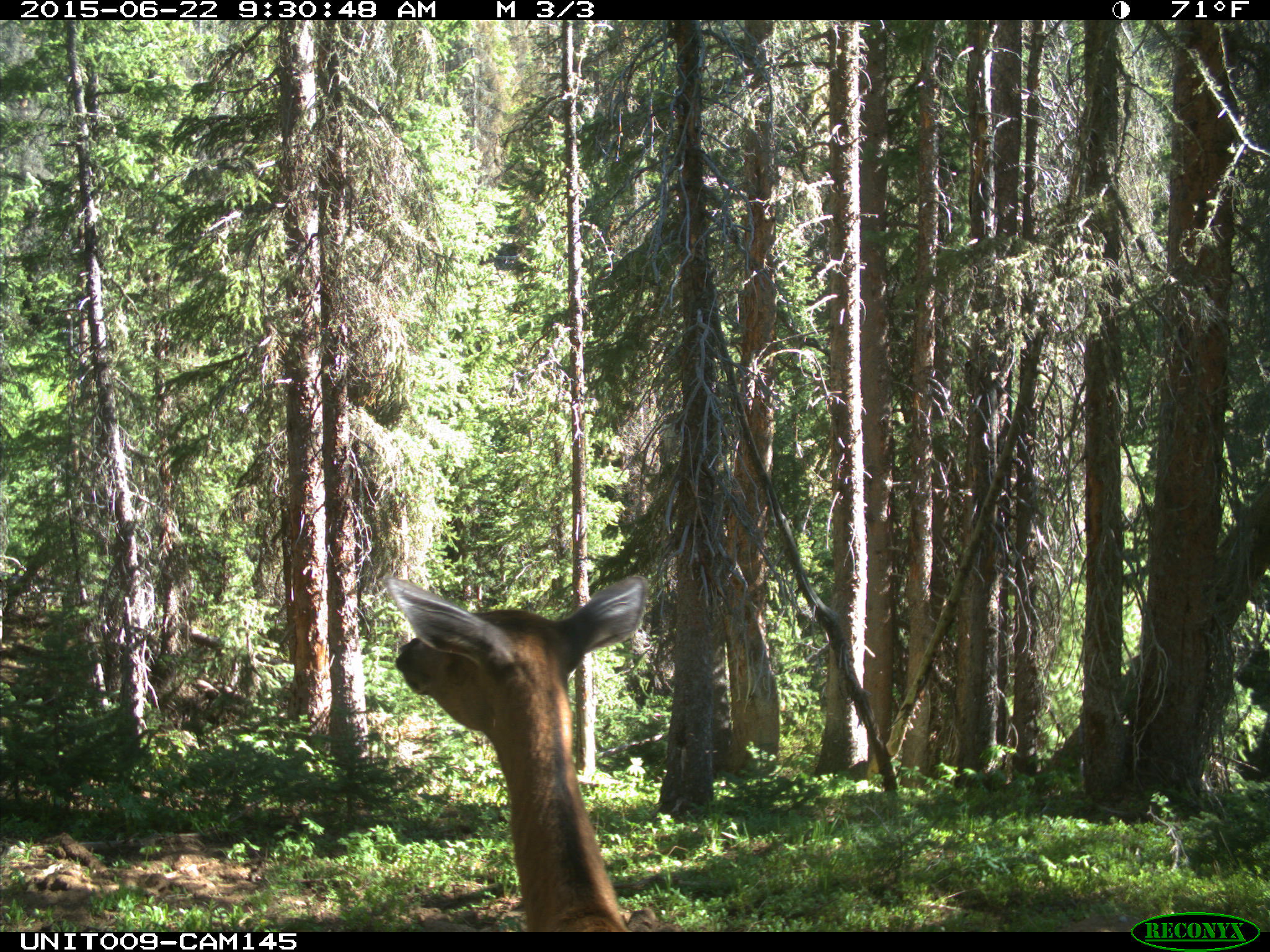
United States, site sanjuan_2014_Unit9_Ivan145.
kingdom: Animalia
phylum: Chordata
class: Mammalia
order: Artiodactyla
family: Cervidae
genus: Cervus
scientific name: Cervus elaphus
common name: red deer